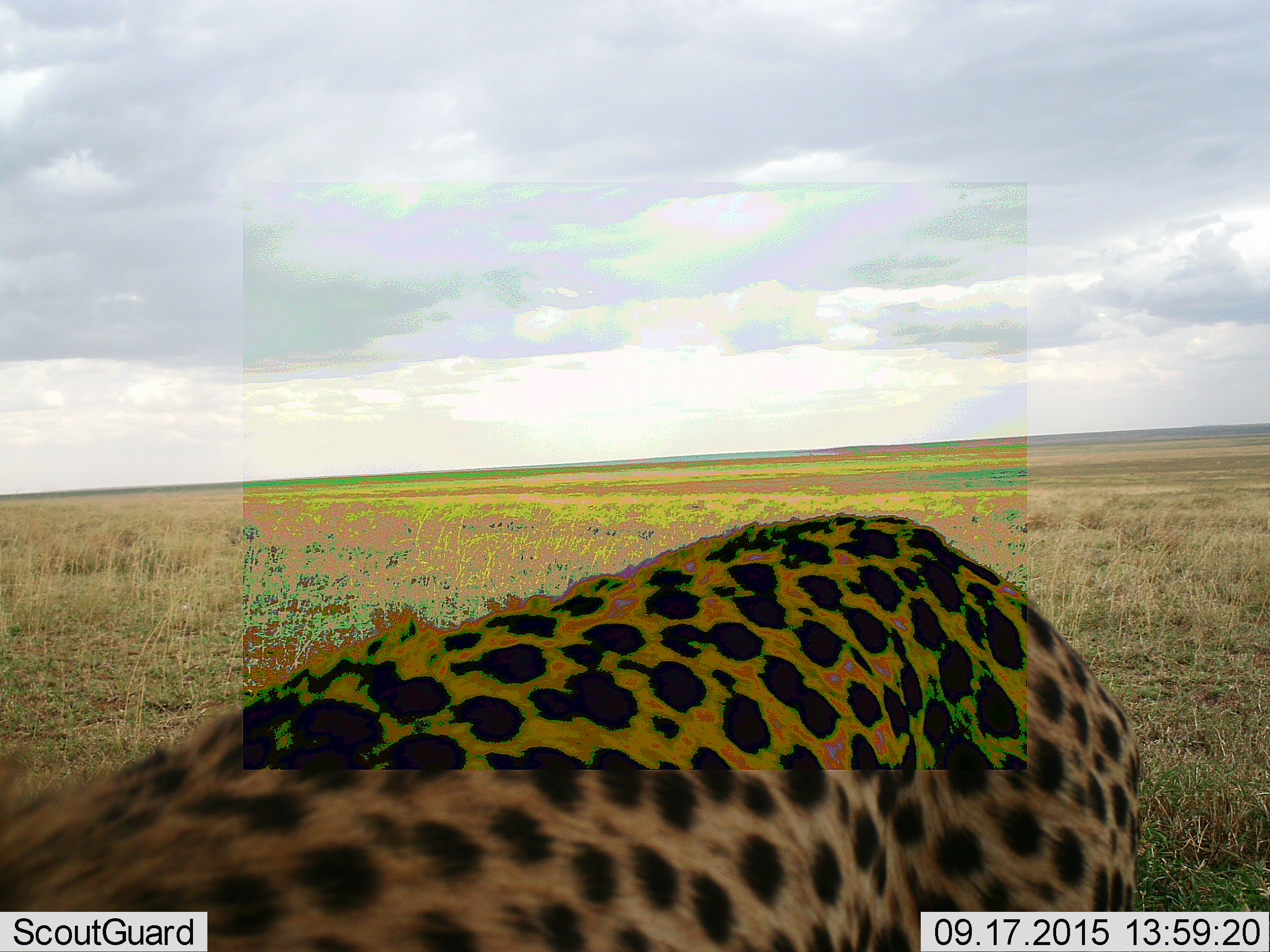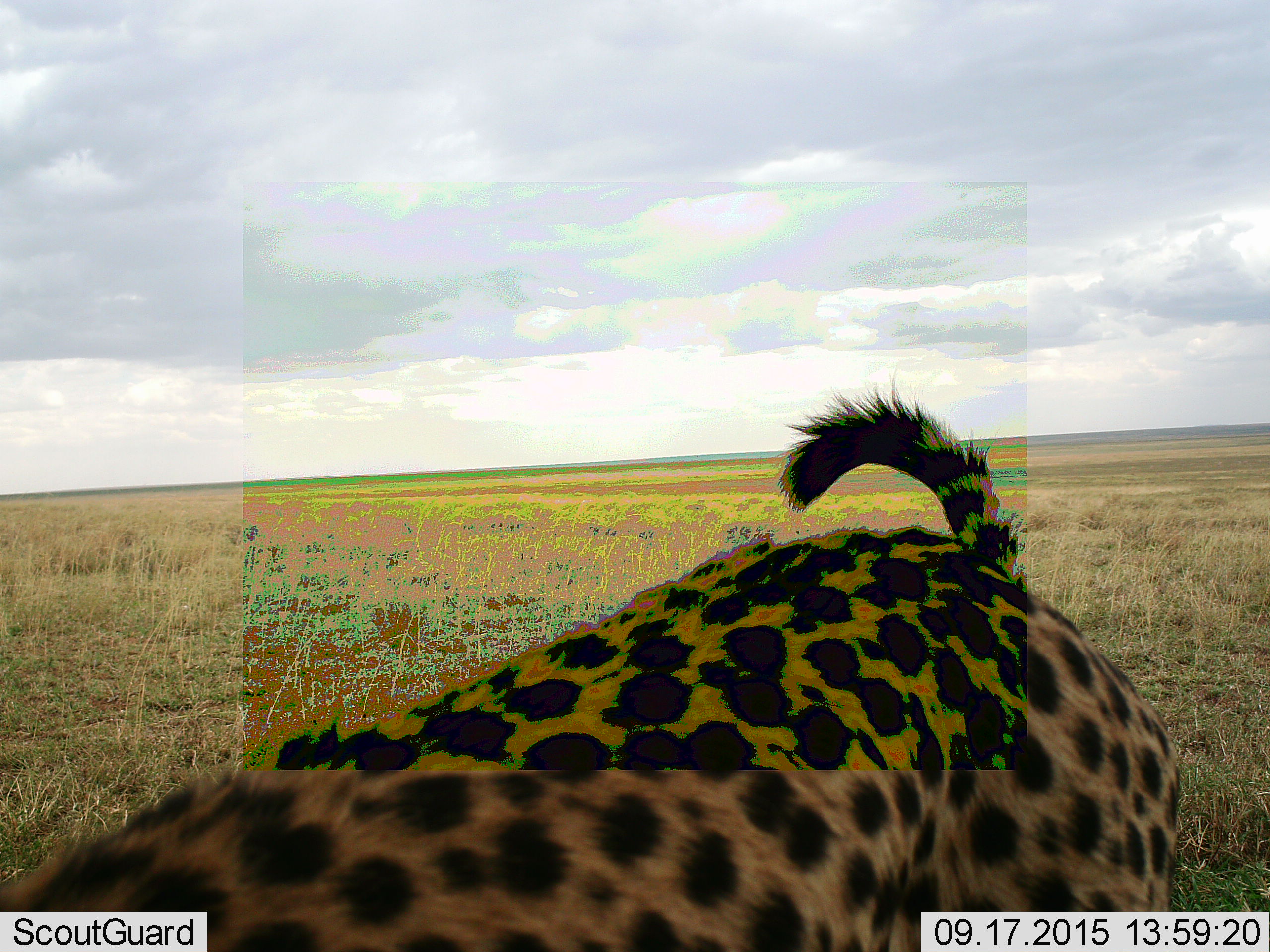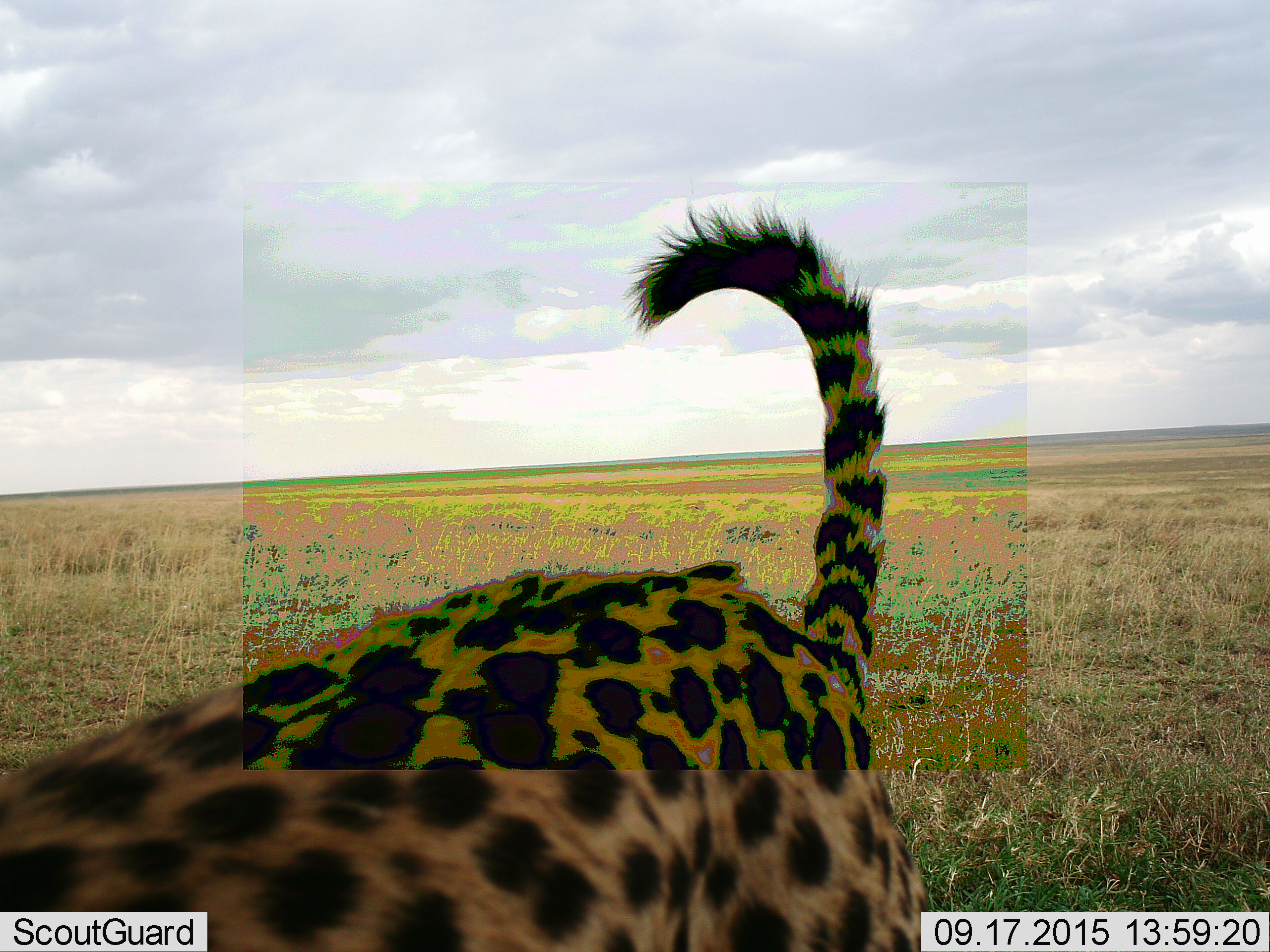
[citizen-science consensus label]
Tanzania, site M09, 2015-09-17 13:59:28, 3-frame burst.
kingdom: Animalia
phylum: Chordata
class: Mammalia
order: Carnivora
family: Felidae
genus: Acinonyx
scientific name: Acinonyx jubatus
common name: cheetah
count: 1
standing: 60%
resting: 0%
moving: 30%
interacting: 0%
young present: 0%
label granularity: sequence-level